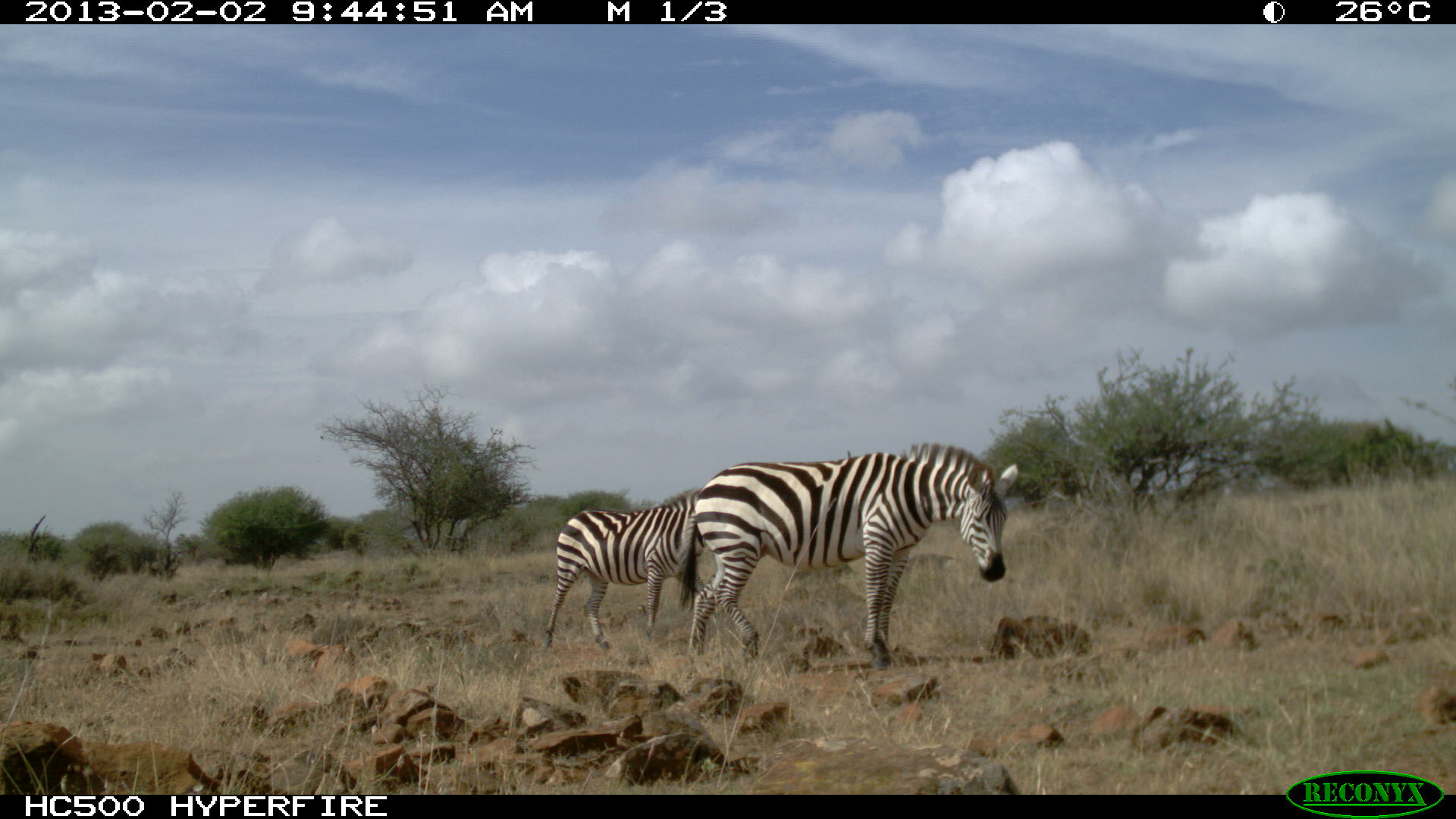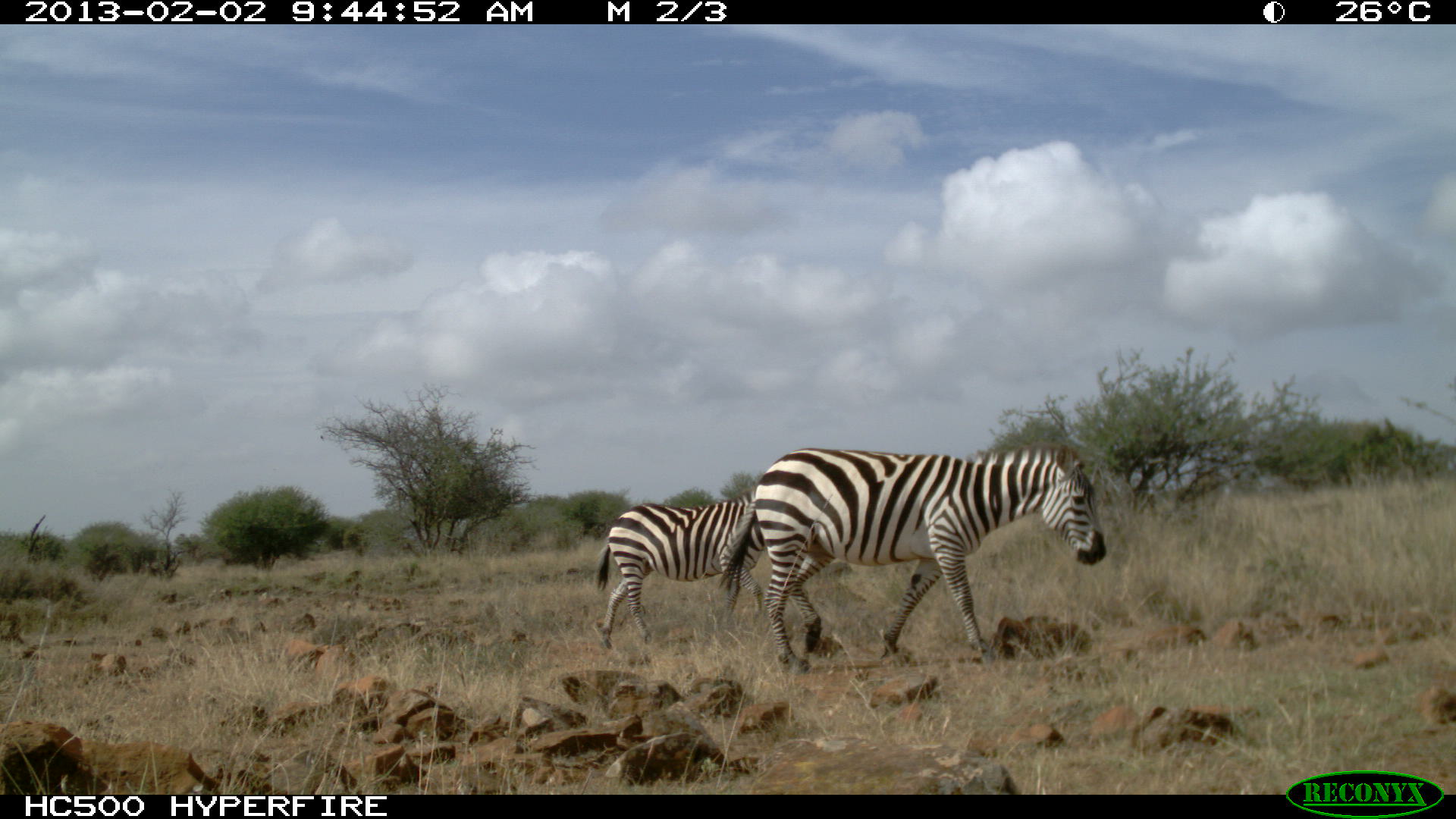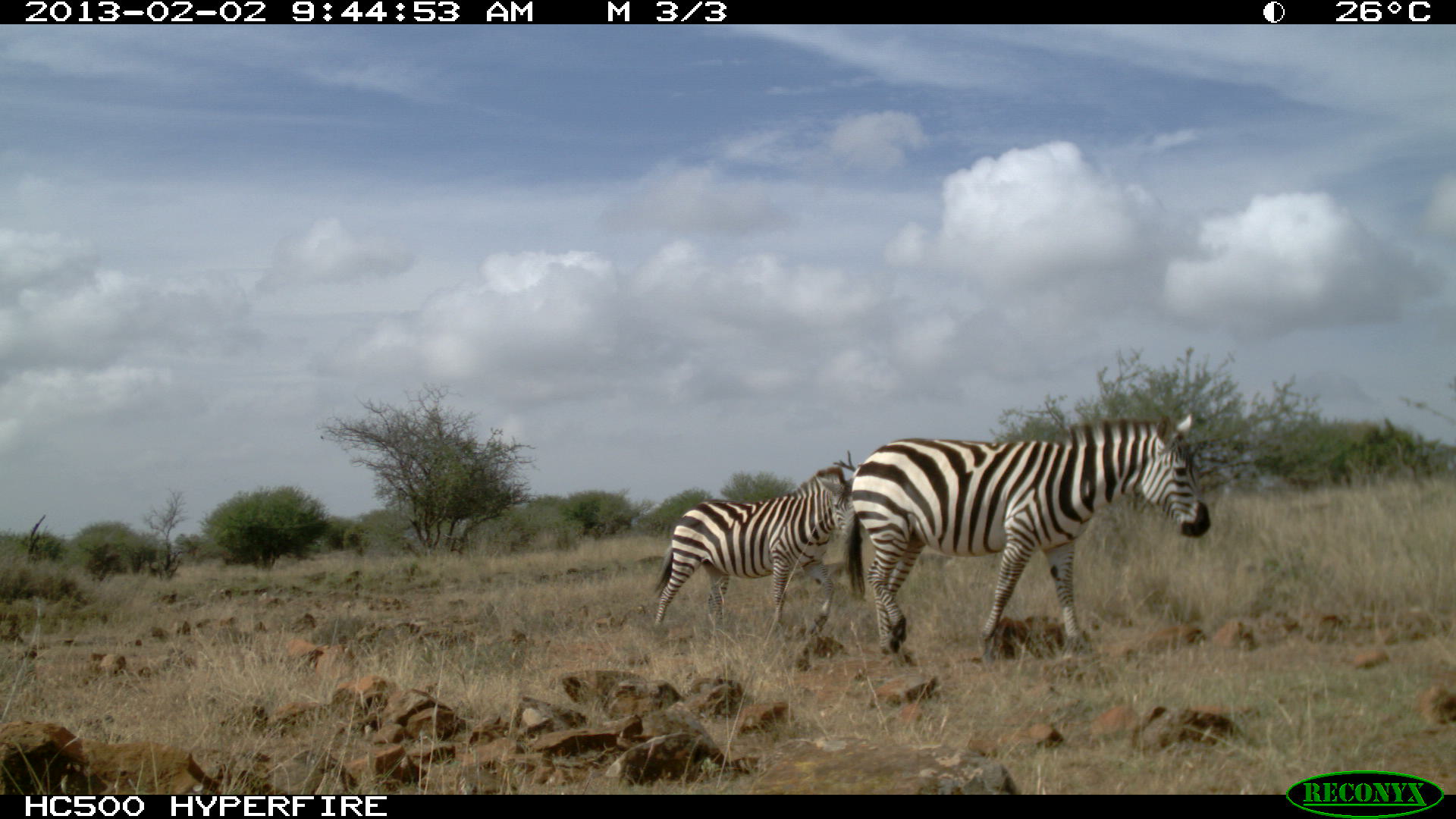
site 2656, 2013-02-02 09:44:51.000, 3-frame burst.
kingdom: Animalia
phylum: Chordata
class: Mammalia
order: Perissodactyla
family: Equidae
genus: Equus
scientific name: Equus quagga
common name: plains zebra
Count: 2.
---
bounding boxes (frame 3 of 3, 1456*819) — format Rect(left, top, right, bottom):
equus quagga: Rect(835, 411, 1212, 665); Rect(649, 461, 856, 634)